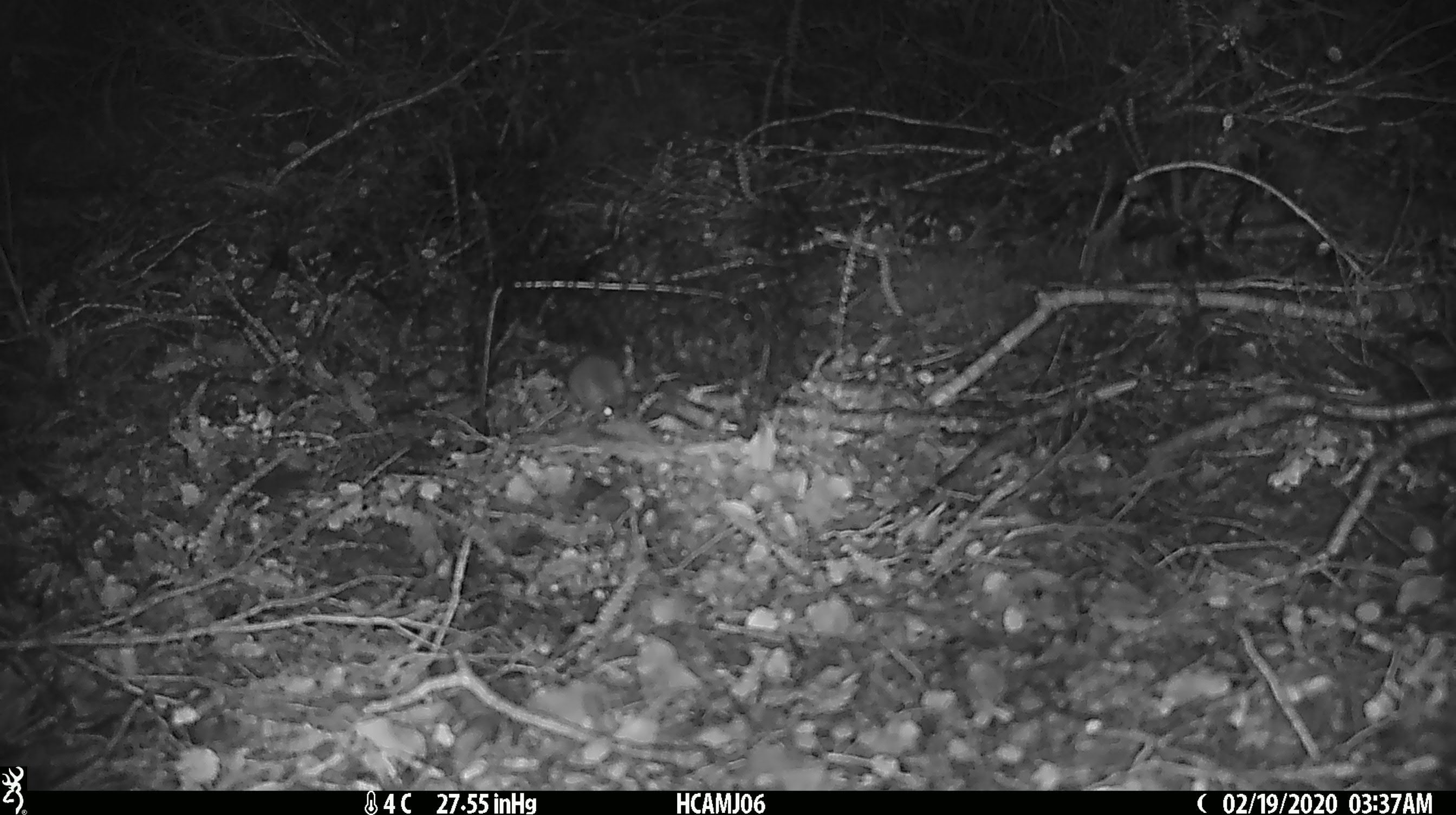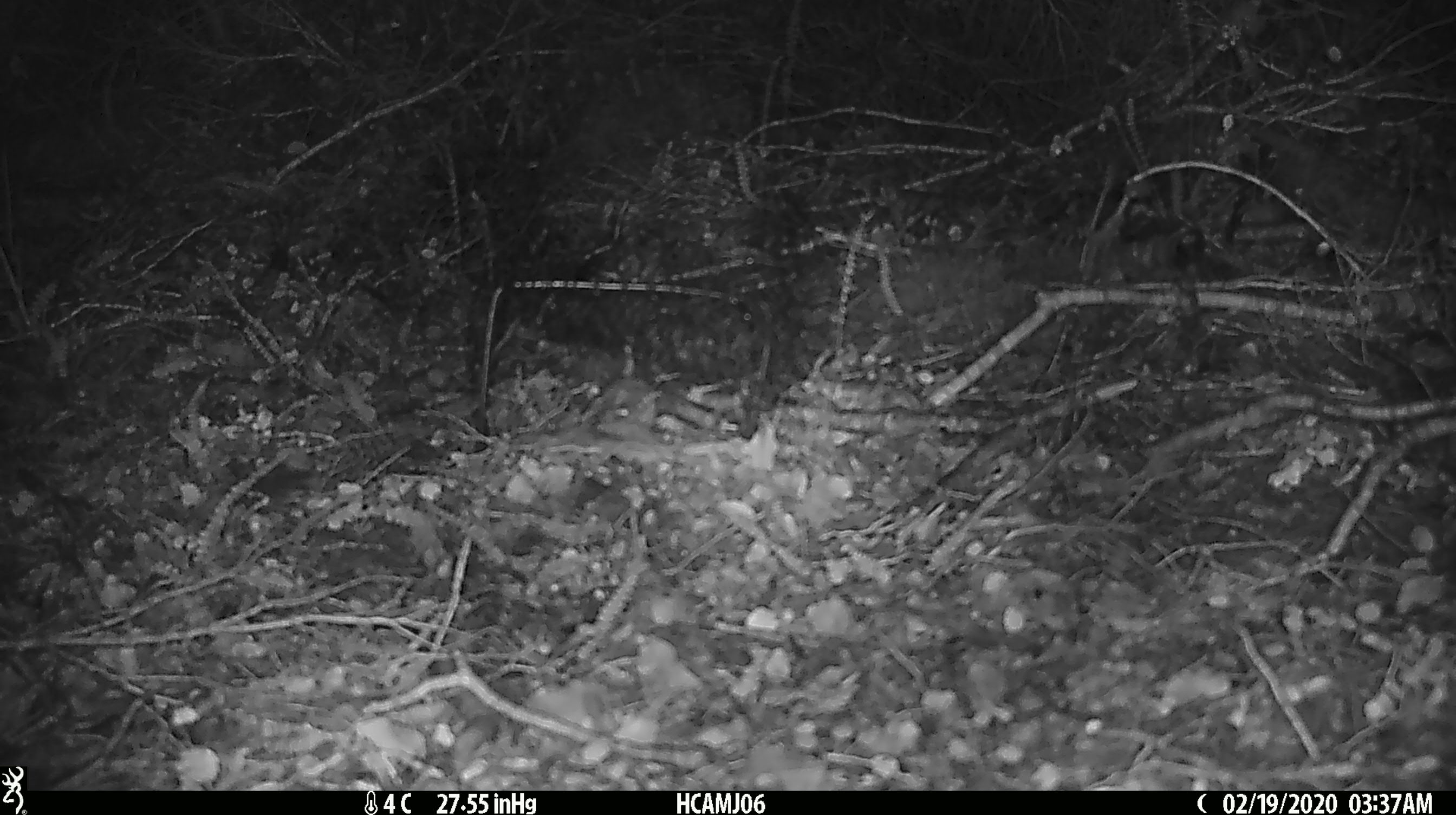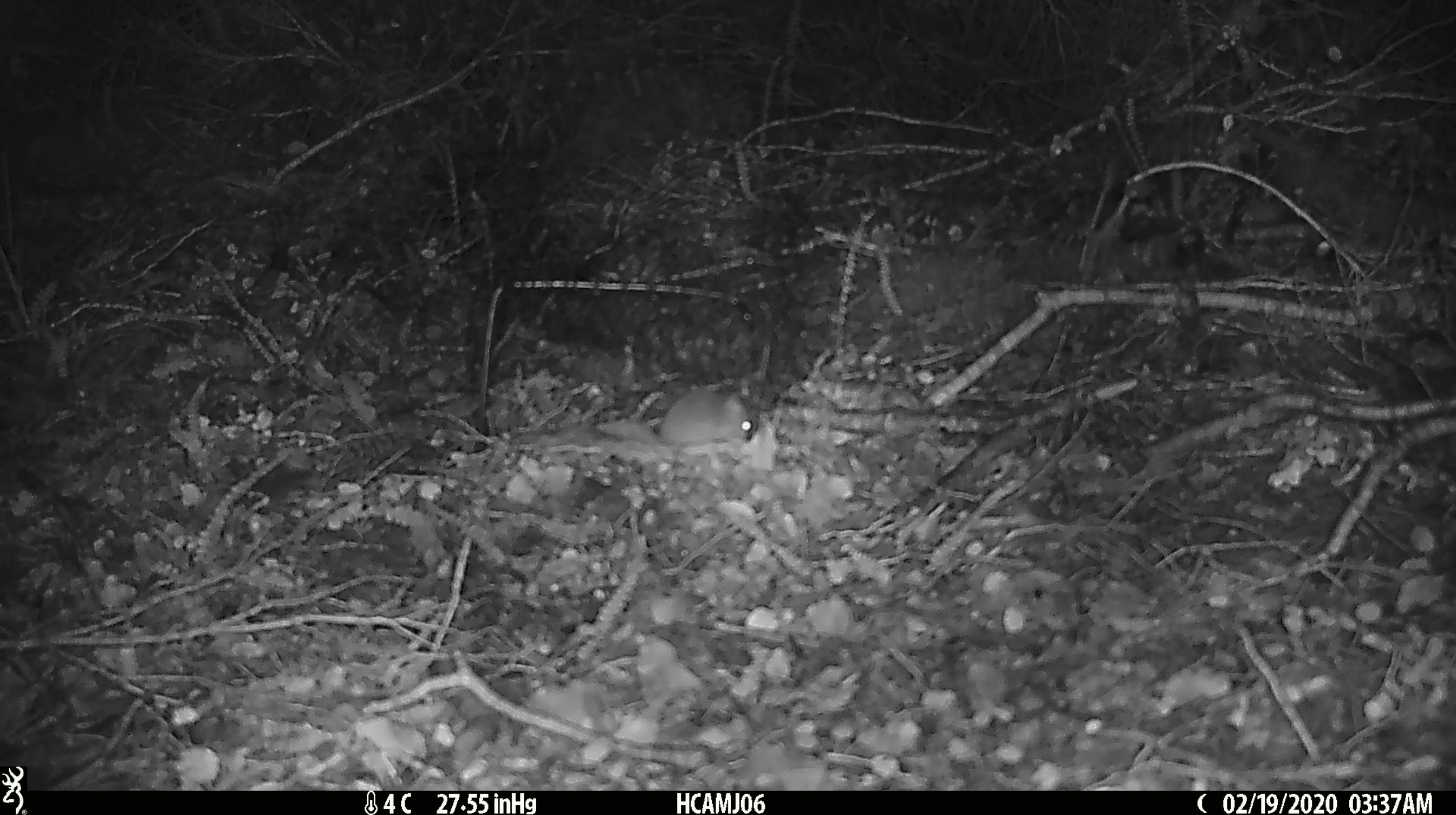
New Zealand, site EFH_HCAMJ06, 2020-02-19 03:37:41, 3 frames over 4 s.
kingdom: Animalia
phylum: Chordata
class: Mammalia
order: Rodentia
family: Muridae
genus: Mus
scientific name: Mus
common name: mouse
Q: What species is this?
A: Mouse (Mus).